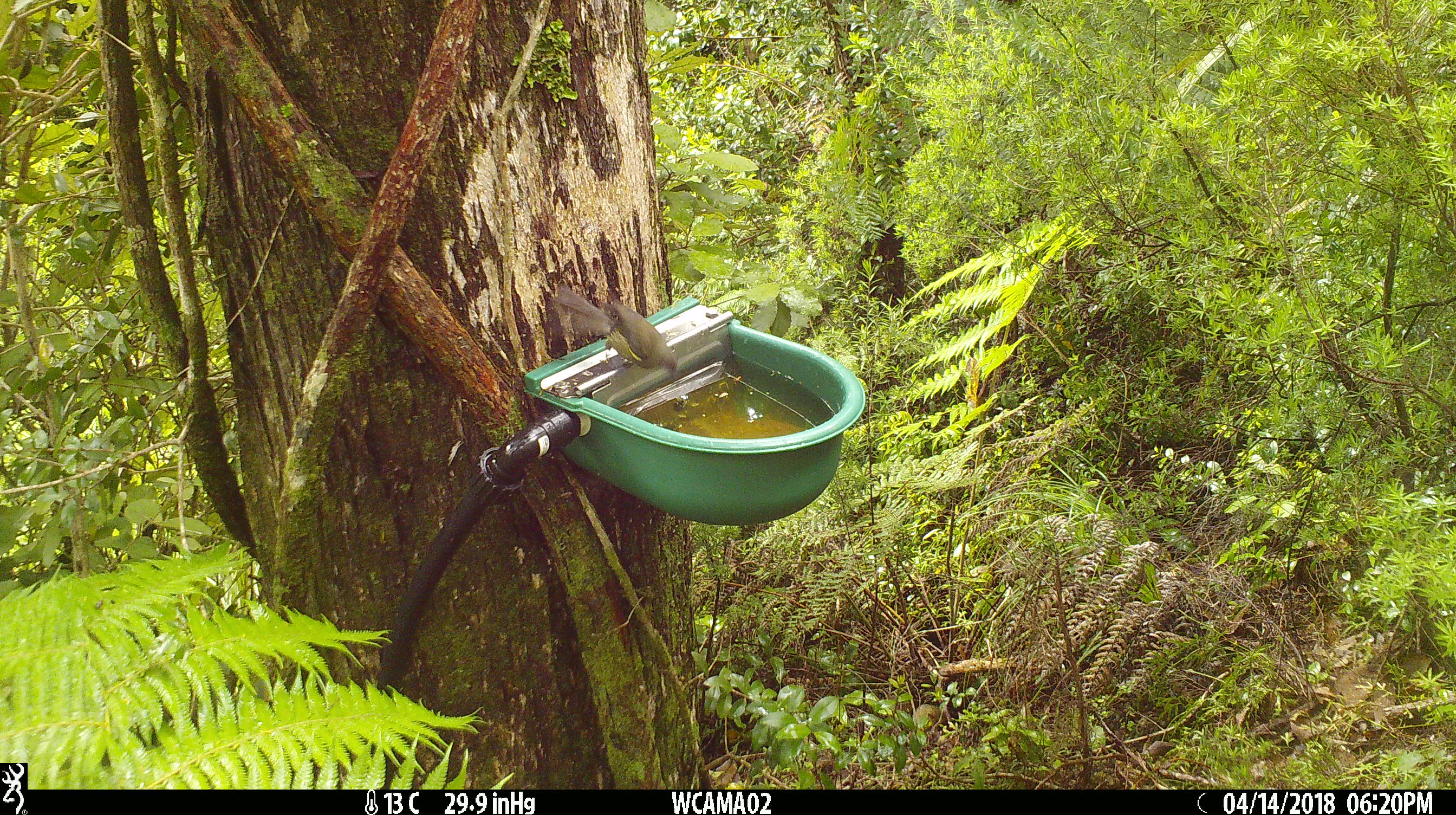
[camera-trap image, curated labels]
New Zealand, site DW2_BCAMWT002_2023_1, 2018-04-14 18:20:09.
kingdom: Animalia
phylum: Chordata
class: Aves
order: Passeriformes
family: Meliphagidae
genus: Anthornis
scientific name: Anthornis melanura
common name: new zealand bellbird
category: bellbird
Bellbird (new zealand bellbird) (Anthornis melanura).